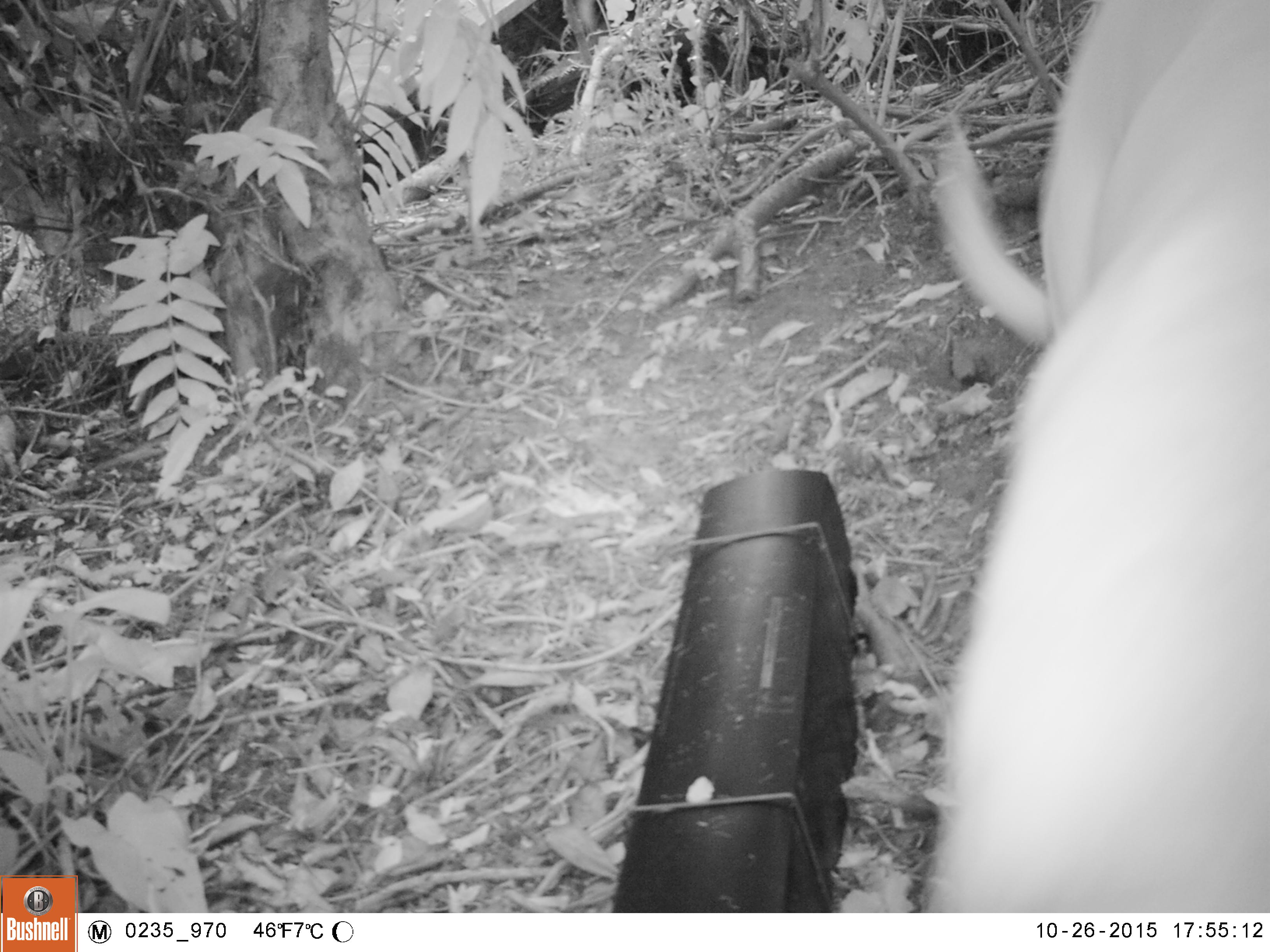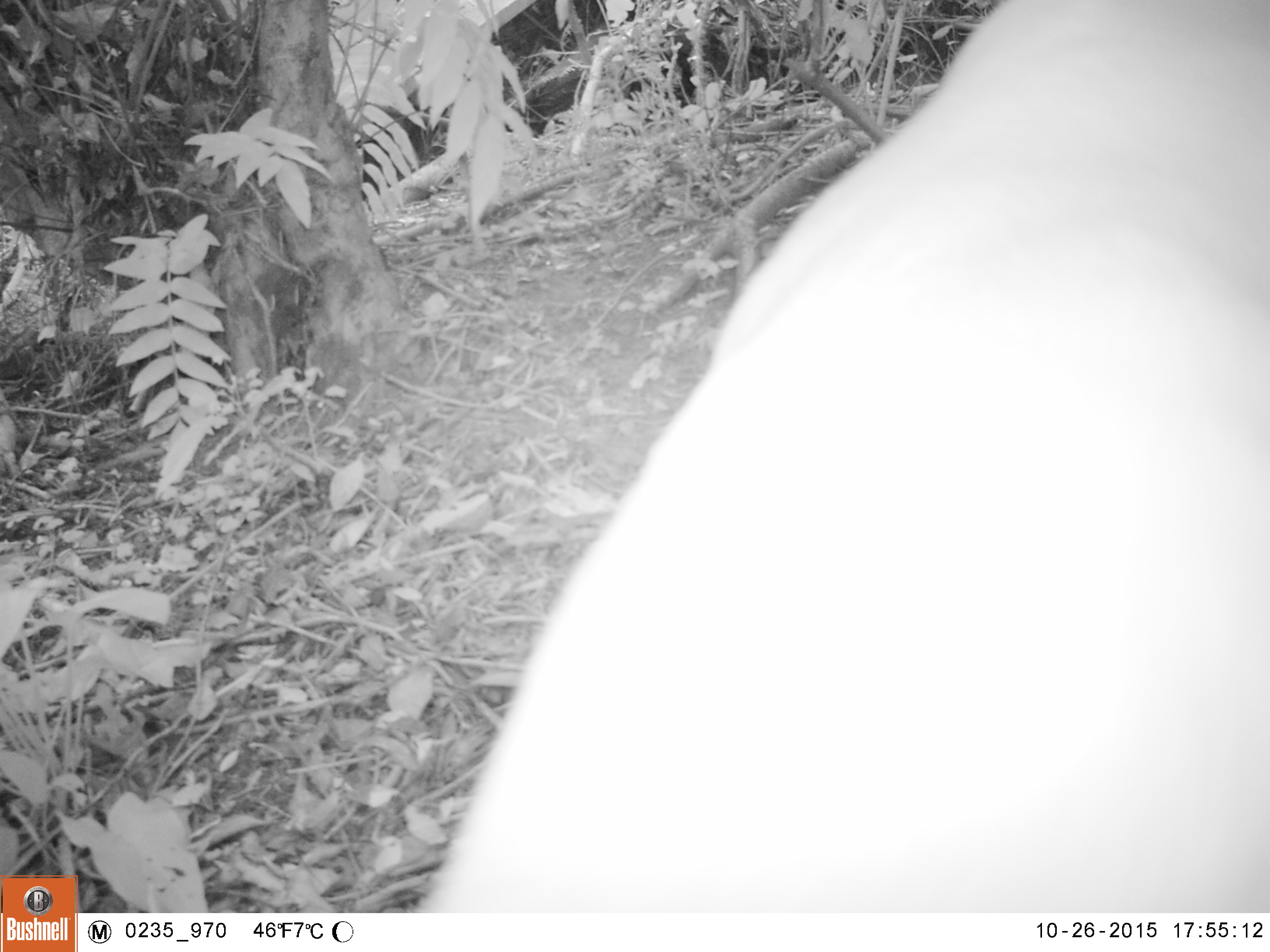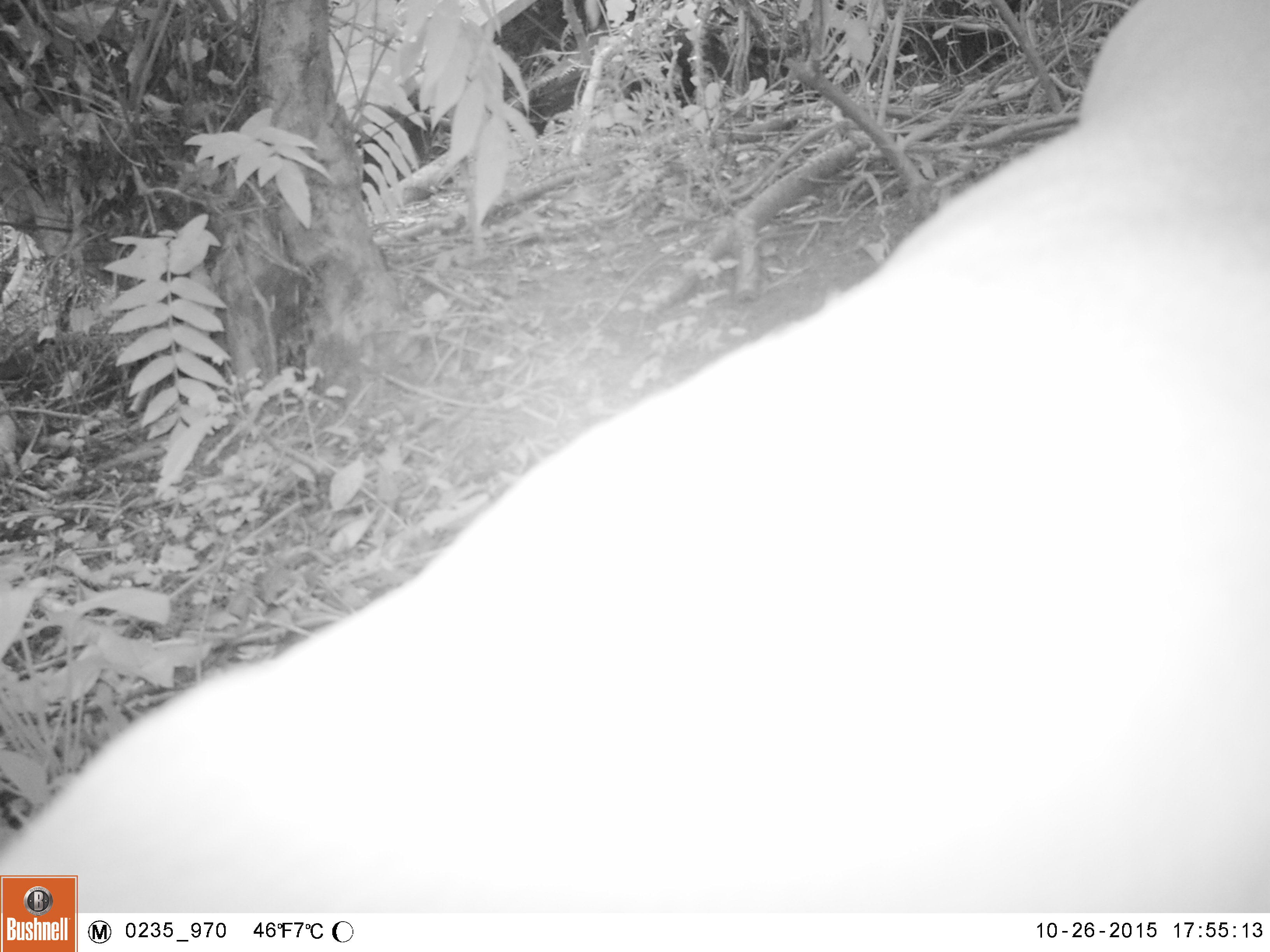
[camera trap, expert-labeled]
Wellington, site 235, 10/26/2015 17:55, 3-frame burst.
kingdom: Animalia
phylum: Chordata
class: Mammalia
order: Carnivora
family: Canidae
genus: Canis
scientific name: Canis familiaris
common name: dog